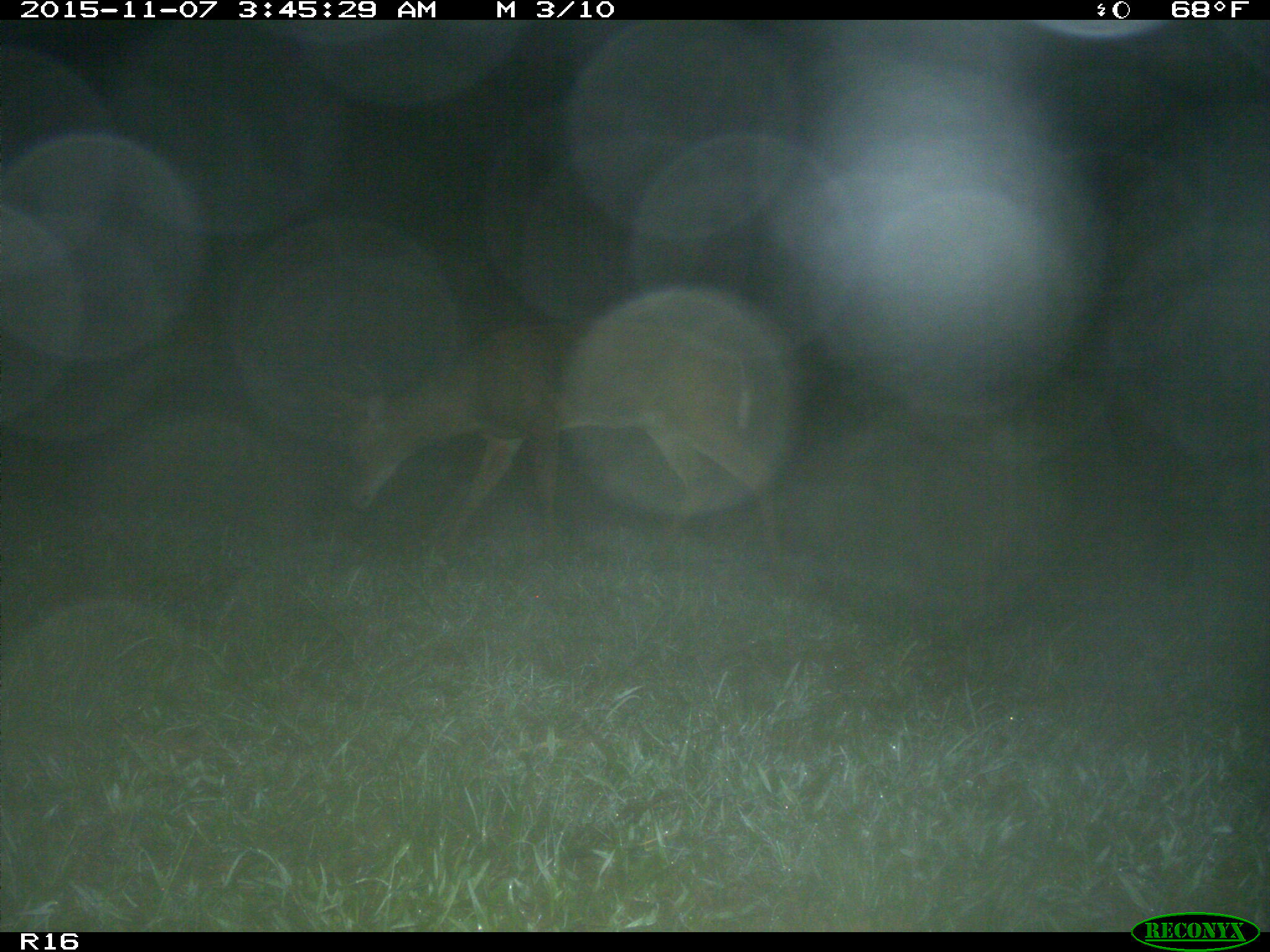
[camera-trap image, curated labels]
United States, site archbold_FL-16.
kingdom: Animalia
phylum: Chordata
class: Mammalia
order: Artiodactyla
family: Cervidae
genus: Odocoileus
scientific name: Odocoileus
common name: deer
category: unidentified deer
Unidentified deer (deer) (Odocoileus).